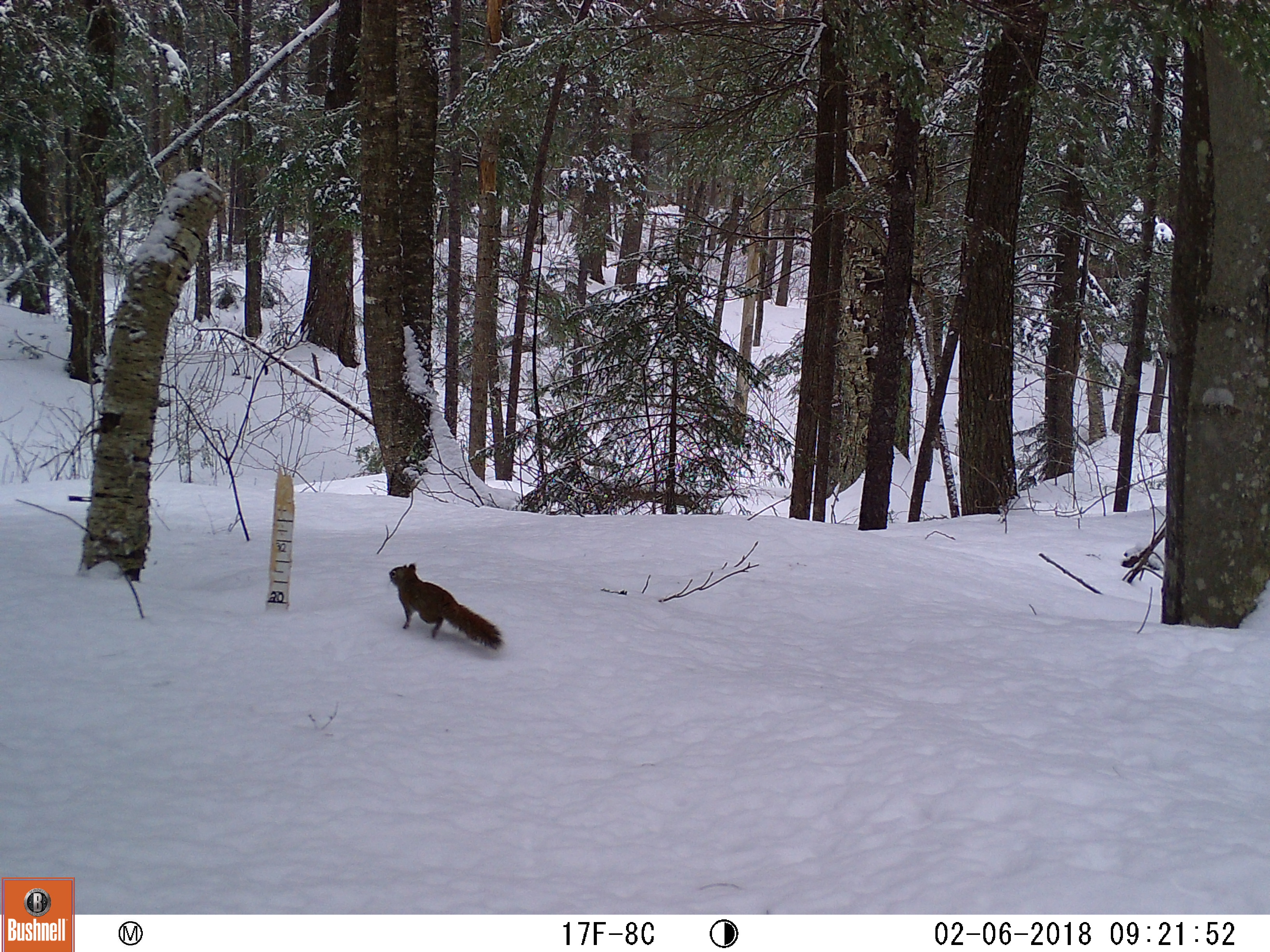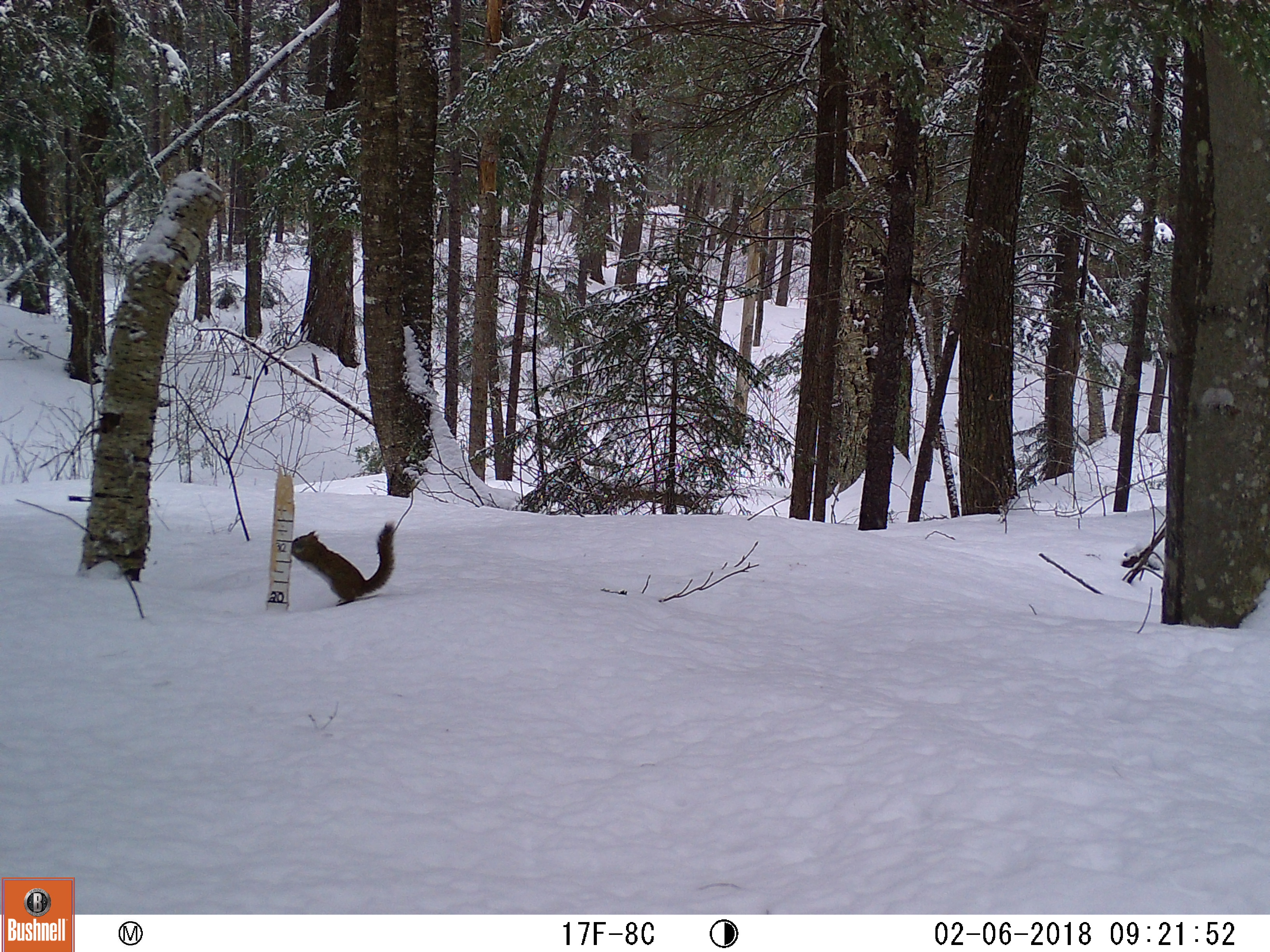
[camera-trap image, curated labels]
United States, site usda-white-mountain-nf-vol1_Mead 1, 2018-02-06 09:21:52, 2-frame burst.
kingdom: Animalia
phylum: Chordata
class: Mammalia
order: Rodentia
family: Sciuridae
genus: Tamiasciurus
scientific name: Tamiasciurus hudsonicus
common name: red squirrel